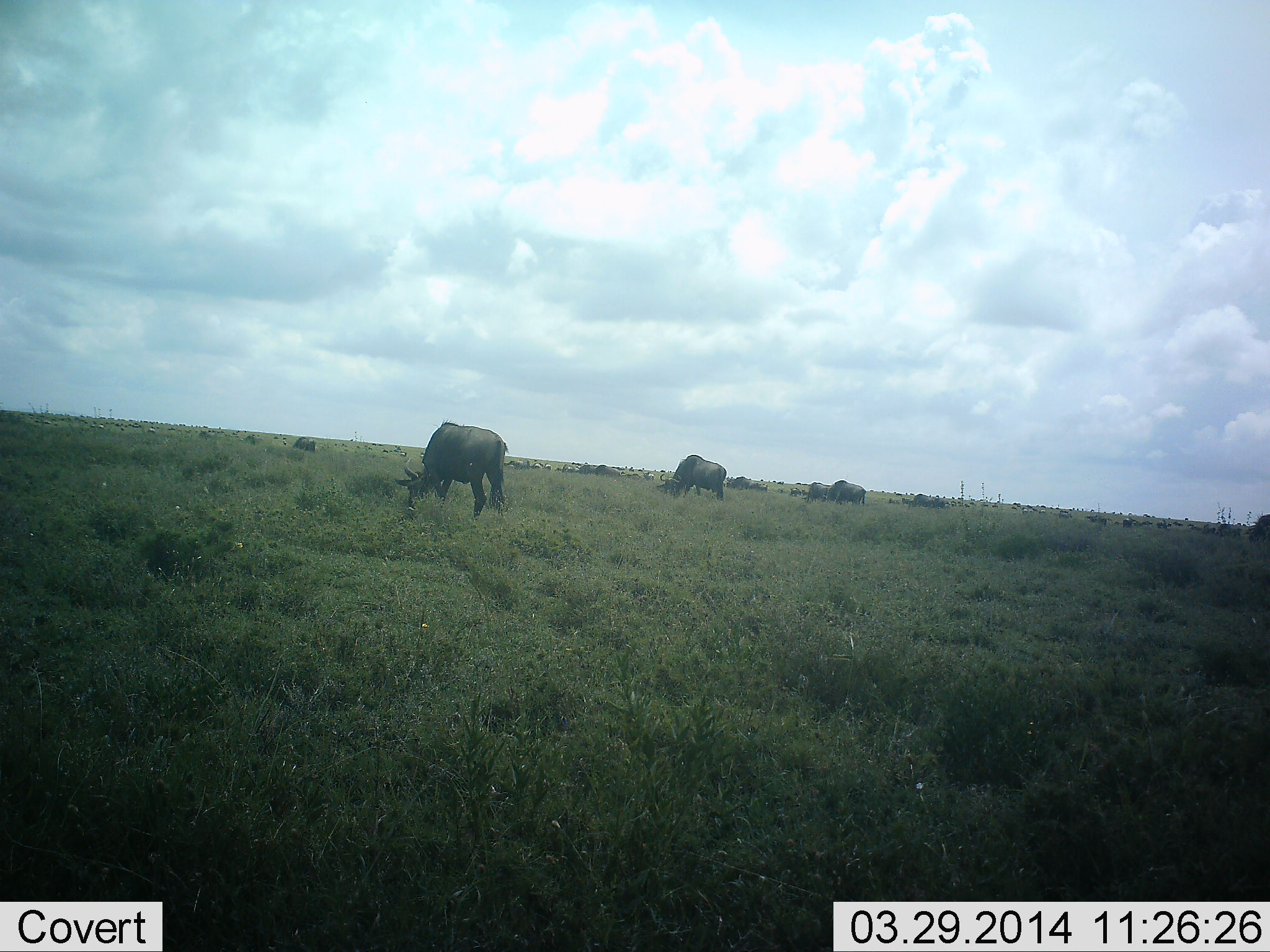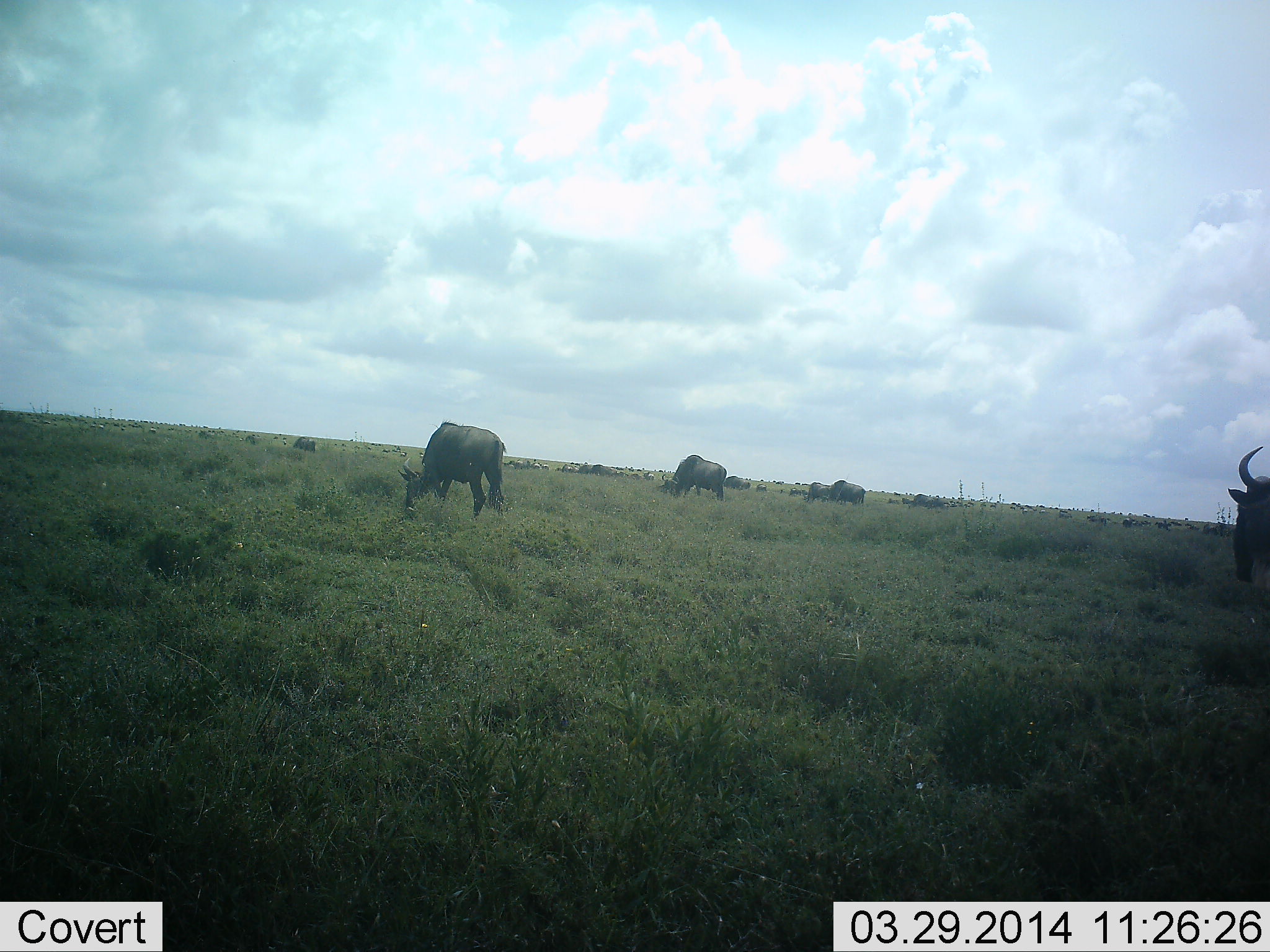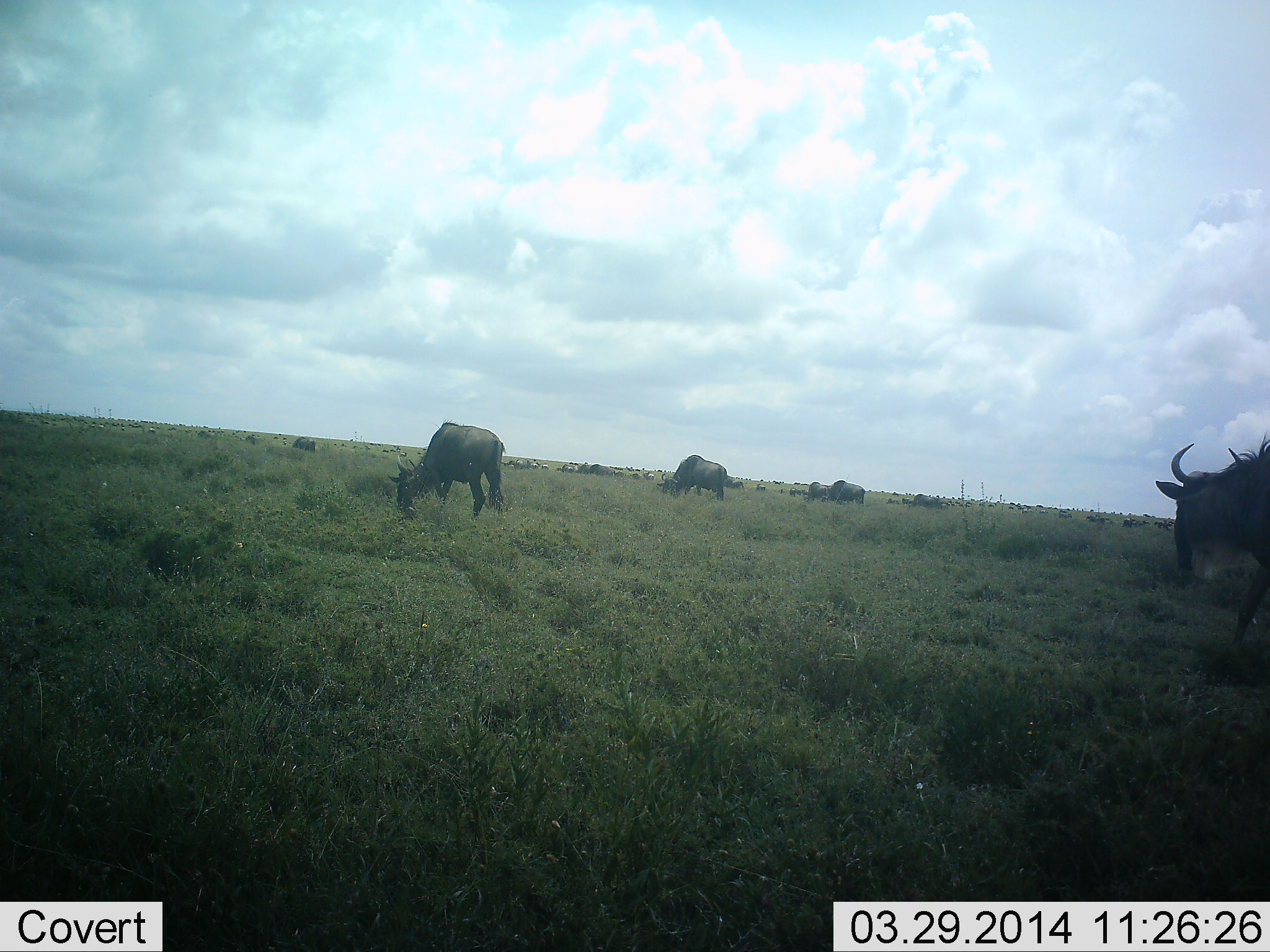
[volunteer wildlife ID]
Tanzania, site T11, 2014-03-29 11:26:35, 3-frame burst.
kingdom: Animalia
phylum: Chordata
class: Mammalia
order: Artiodactyla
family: Bovidae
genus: Connochaetes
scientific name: Connochaetes taurinus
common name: blue wildebeest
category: wildebeest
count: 11-50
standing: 50%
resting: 0%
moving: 50%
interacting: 0%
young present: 0%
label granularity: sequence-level